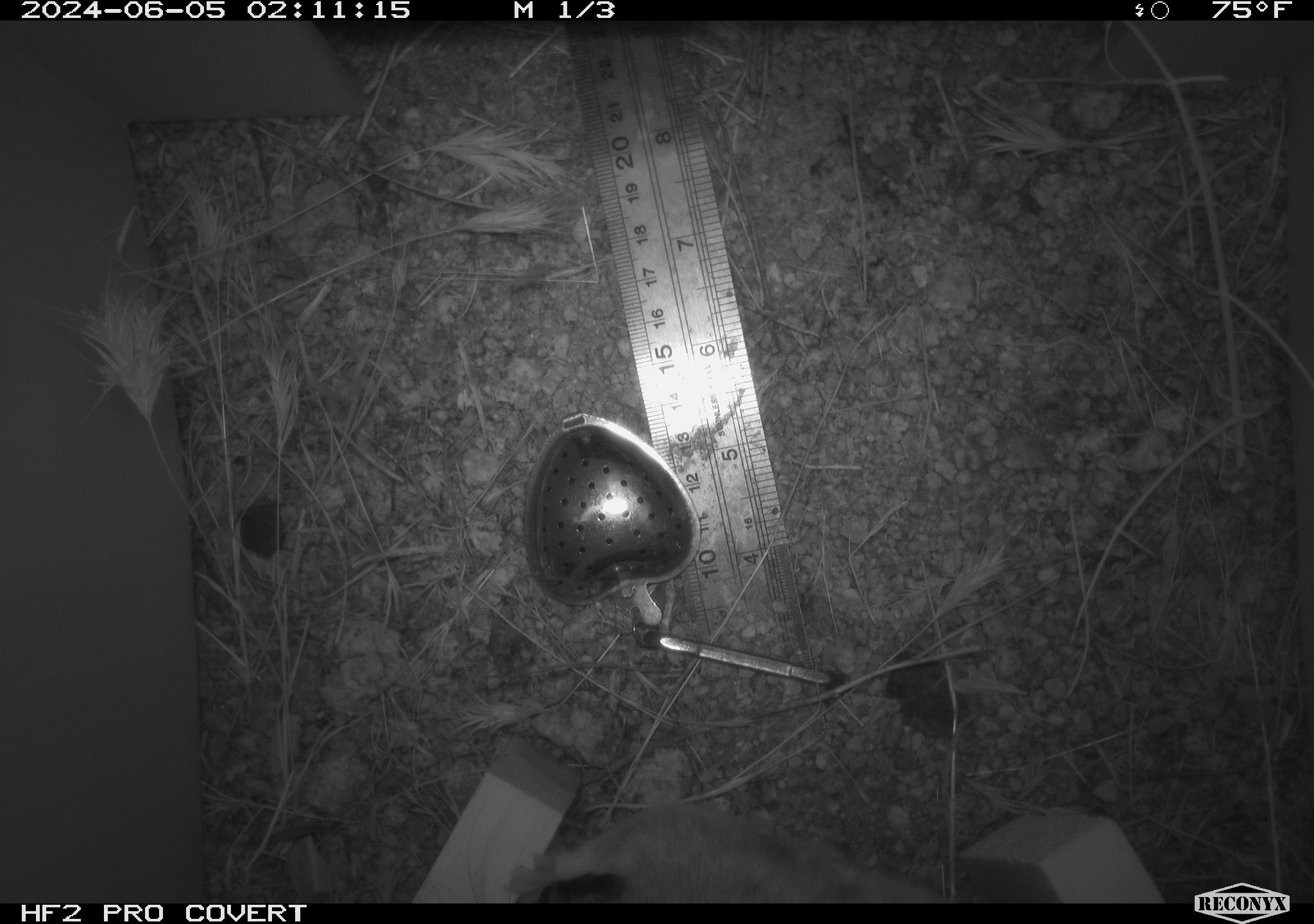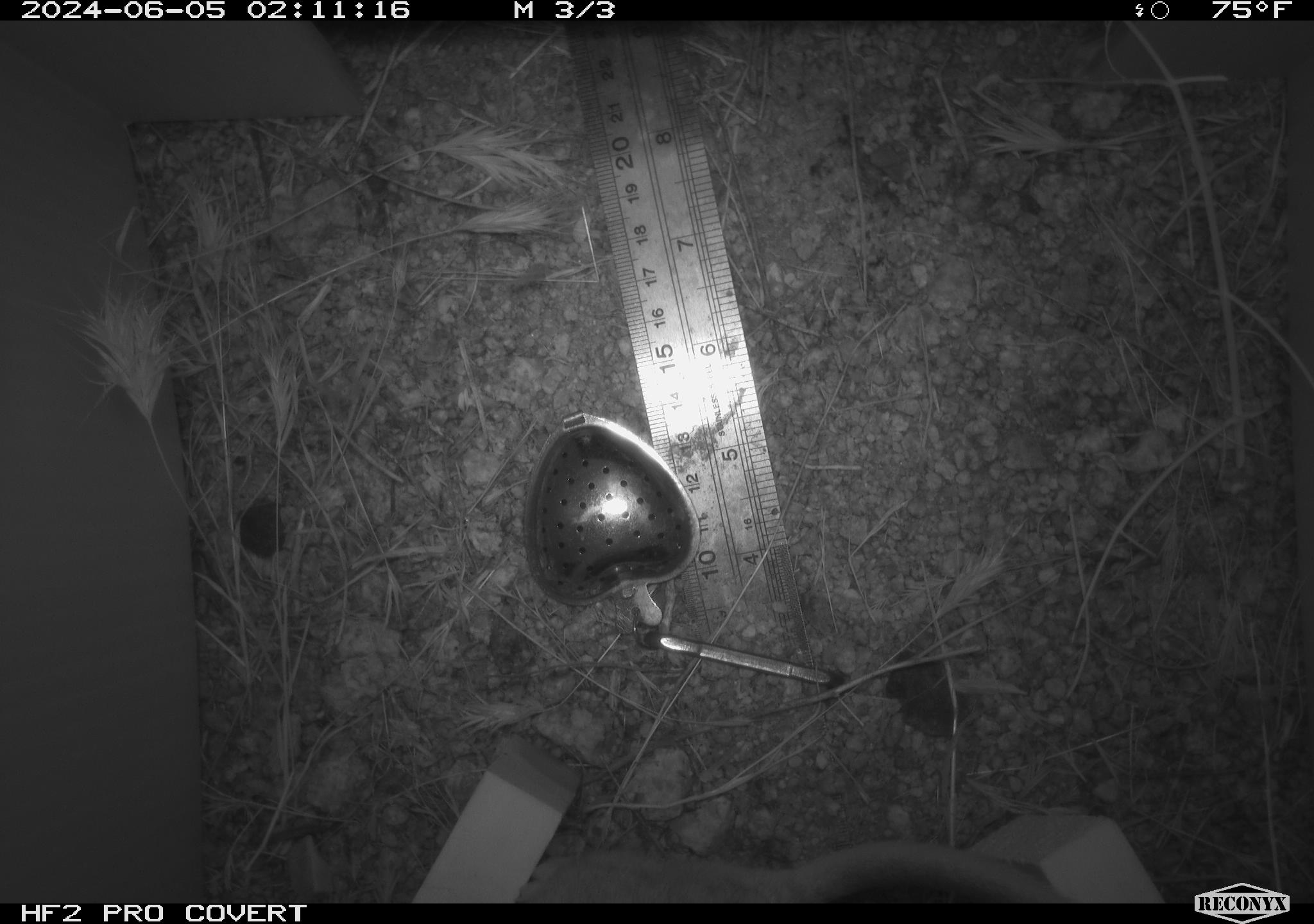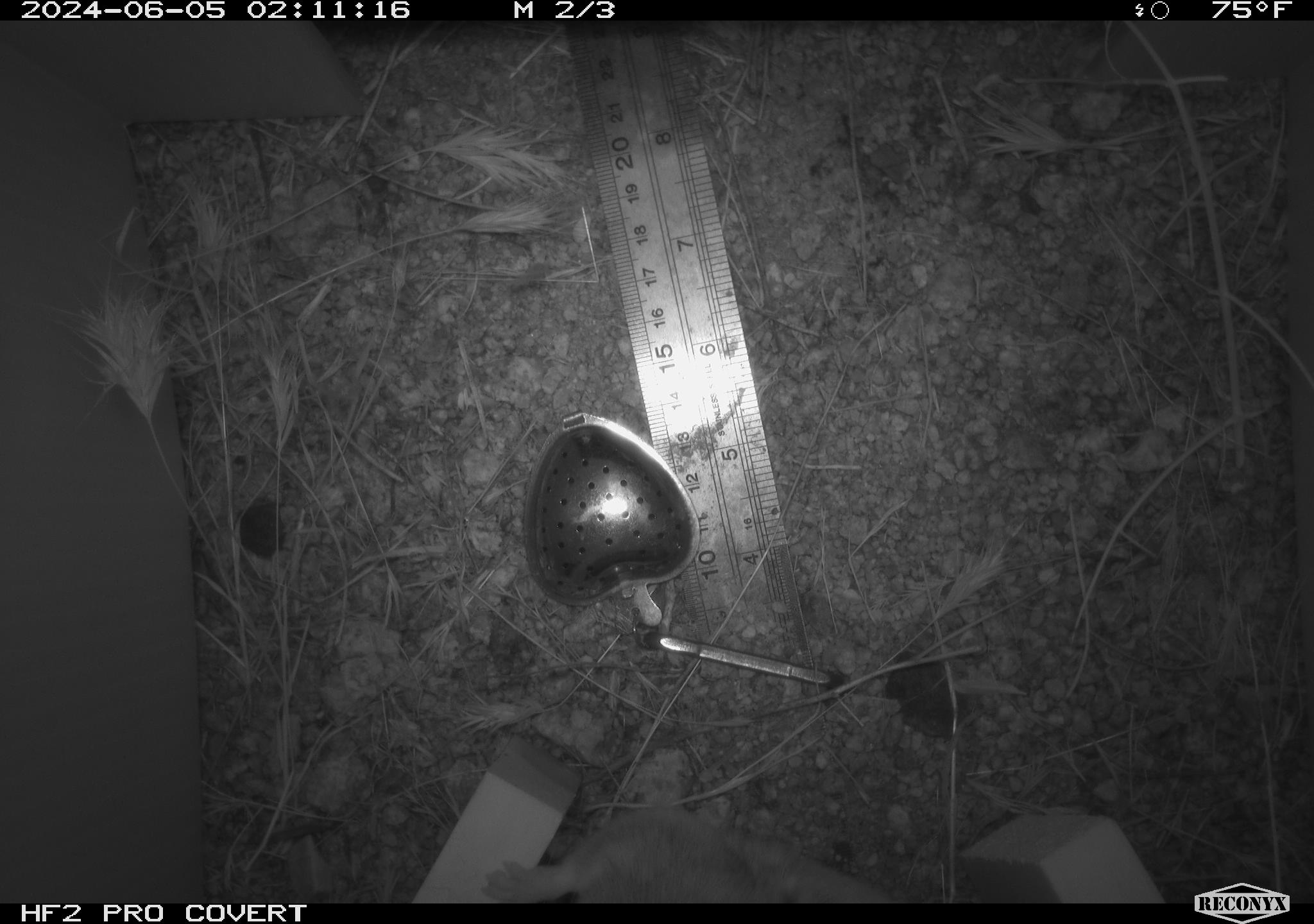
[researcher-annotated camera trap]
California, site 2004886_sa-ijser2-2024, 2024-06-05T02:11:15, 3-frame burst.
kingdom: Animalia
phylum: Chordata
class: Mammalia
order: Rodentia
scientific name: Rodentia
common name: woodrat or rat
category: woodrat or rat species